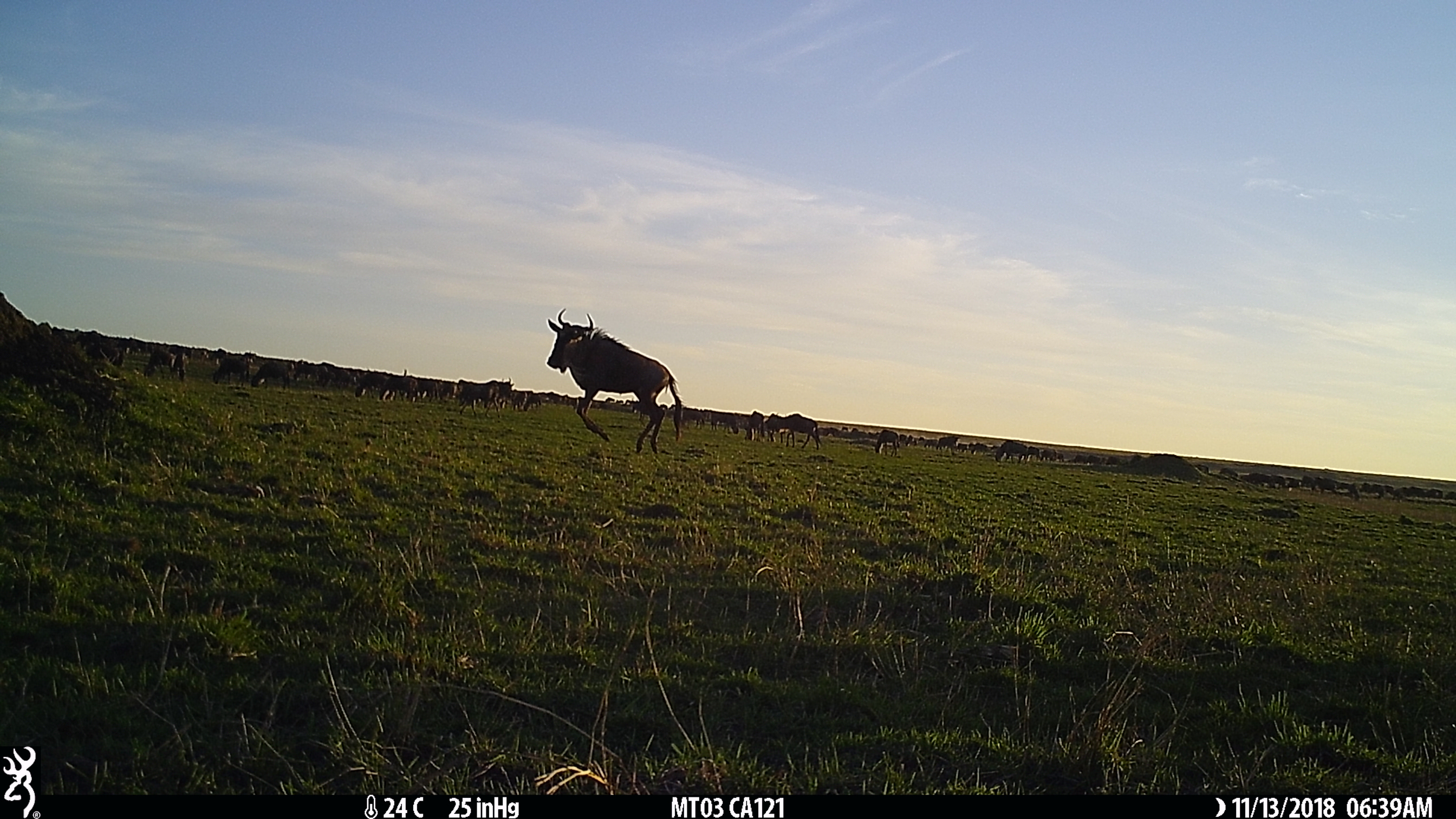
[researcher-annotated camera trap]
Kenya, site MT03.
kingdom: Animalia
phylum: Chordata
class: Mammalia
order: Artiodactyla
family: Bovidae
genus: Connochaetes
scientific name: Connochaetes taurinus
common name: blue wildebeest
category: wildebeest